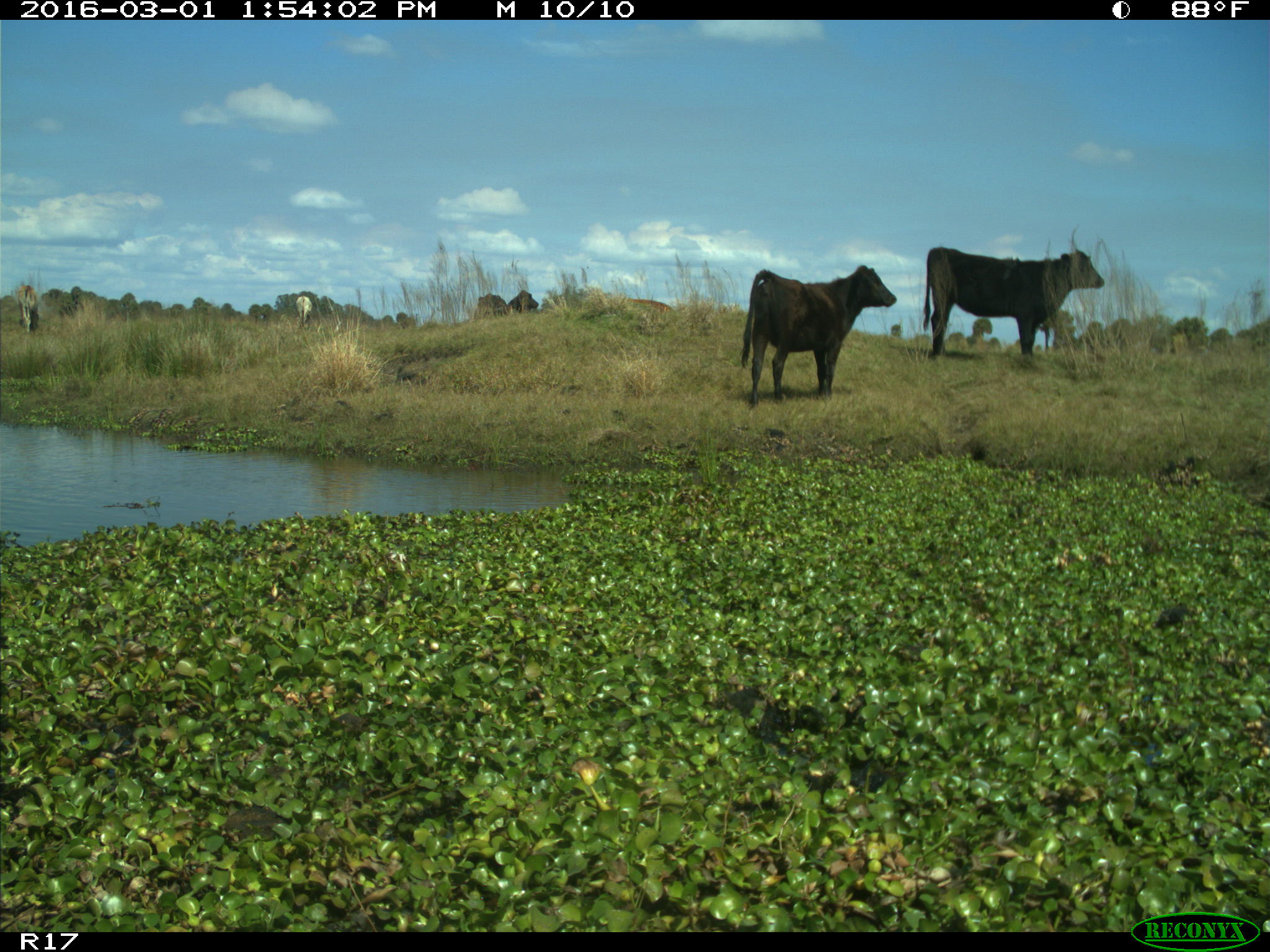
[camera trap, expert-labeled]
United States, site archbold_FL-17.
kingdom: Animalia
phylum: Chordata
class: Mammalia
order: Artiodactyla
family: Bovidae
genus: Bos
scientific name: Bos taurus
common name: domestic cow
Bos taurus (domestic cow).